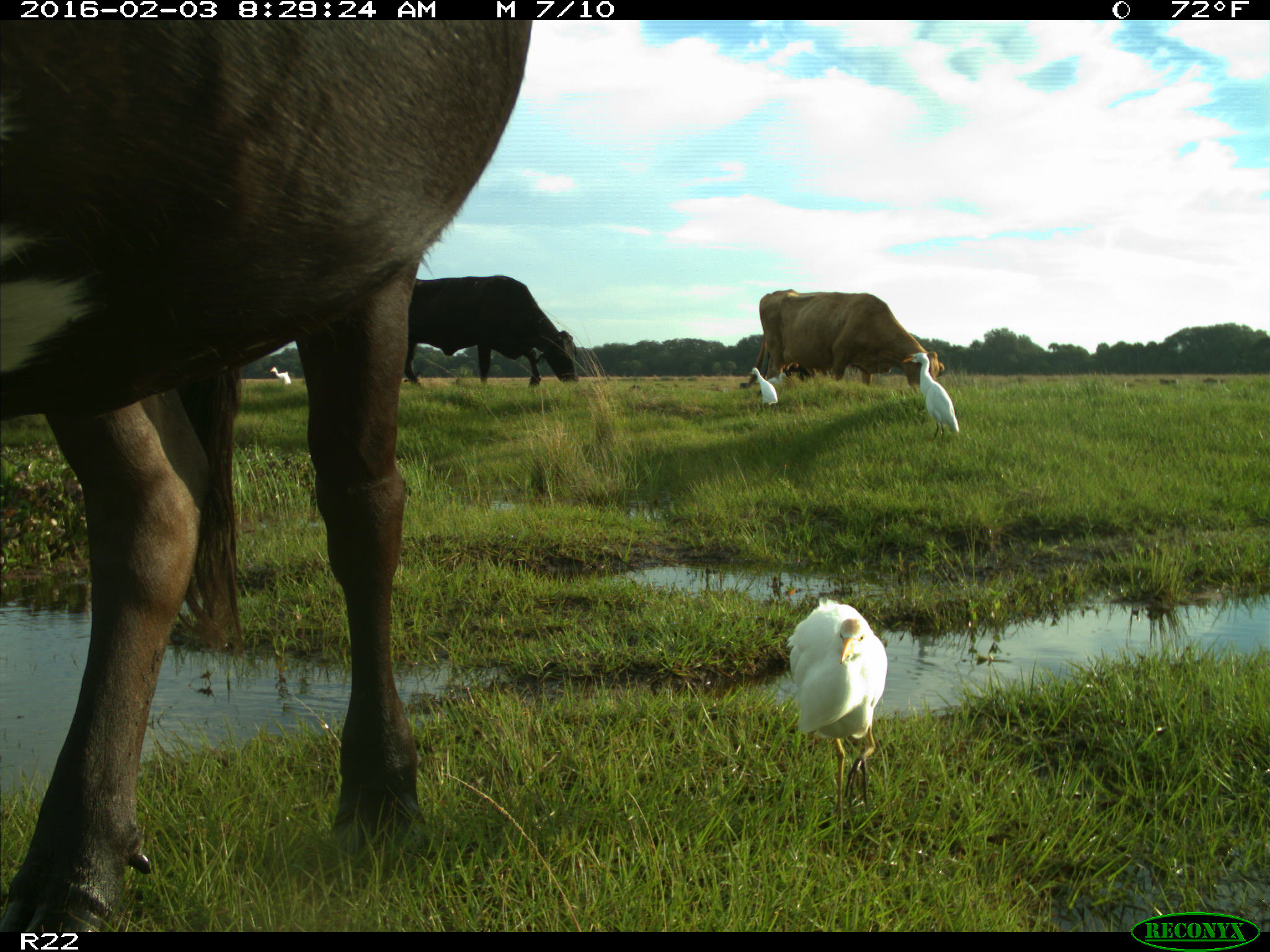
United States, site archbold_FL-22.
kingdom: Animalia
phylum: Chordata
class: Mammalia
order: Artiodactyla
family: Bovidae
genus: Bos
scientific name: Bos taurus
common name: domestic cow